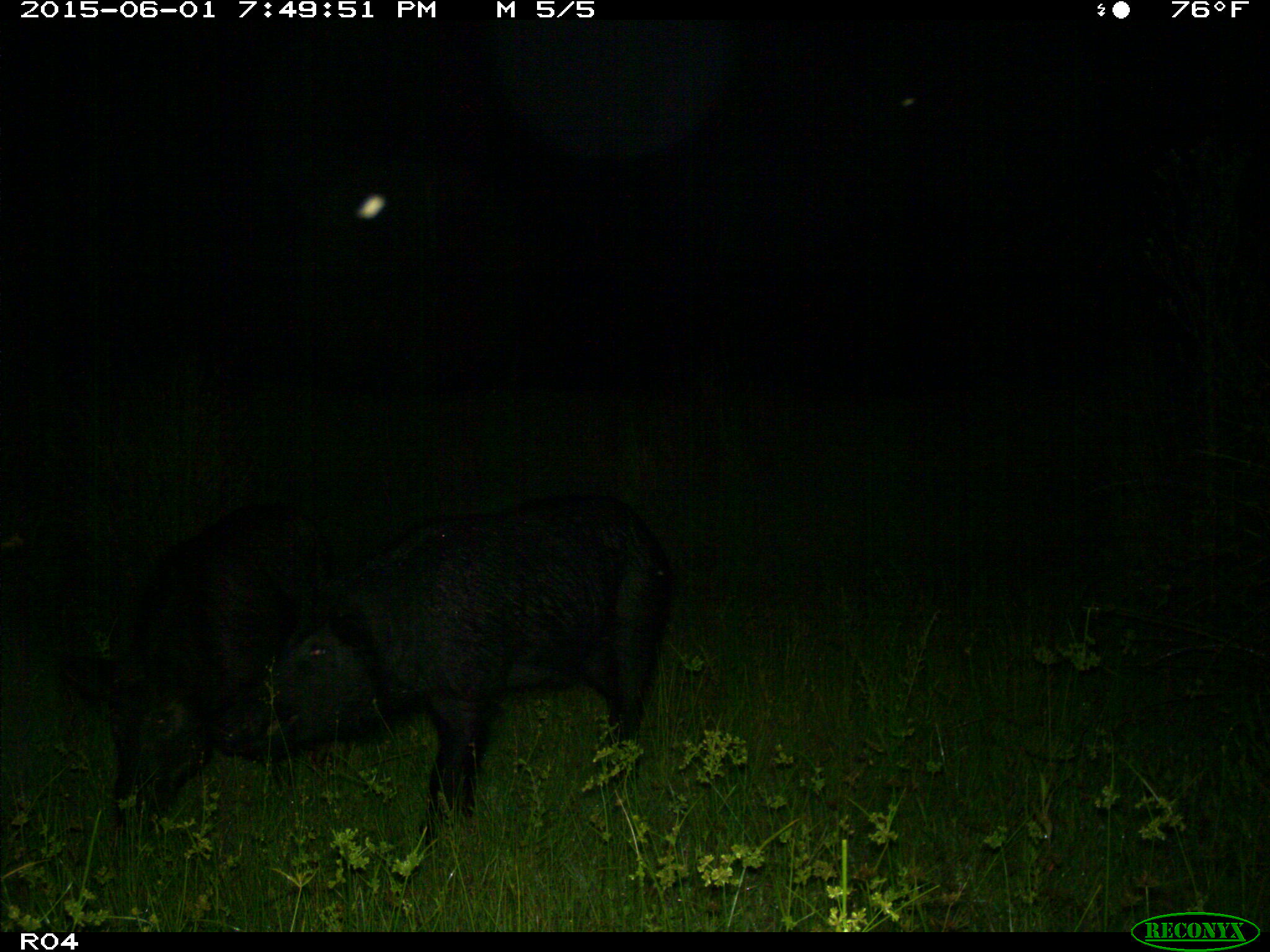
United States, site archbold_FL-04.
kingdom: Animalia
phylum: Chordata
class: Mammalia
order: Artiodactyla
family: Suidae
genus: Sus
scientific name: Sus scrofa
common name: wild boar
Sus scrofa (wild boar).